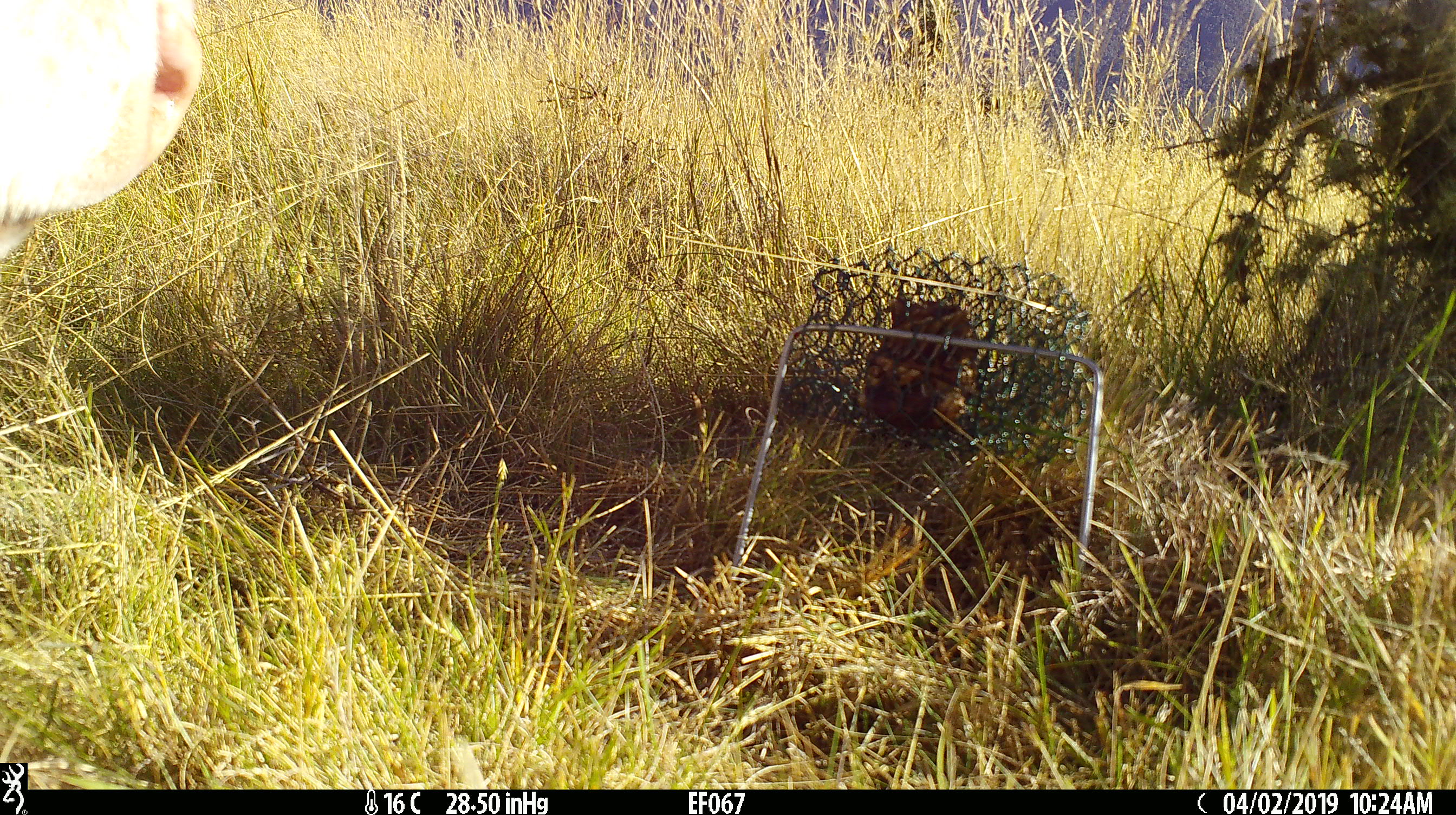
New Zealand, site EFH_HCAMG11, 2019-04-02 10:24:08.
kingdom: Animalia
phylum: Chordata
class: Mammalia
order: Artiodactyla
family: Bovidae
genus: Bos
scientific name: Bos taurus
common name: domestic cow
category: cow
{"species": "cow (domestic cow) (Bos taurus)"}